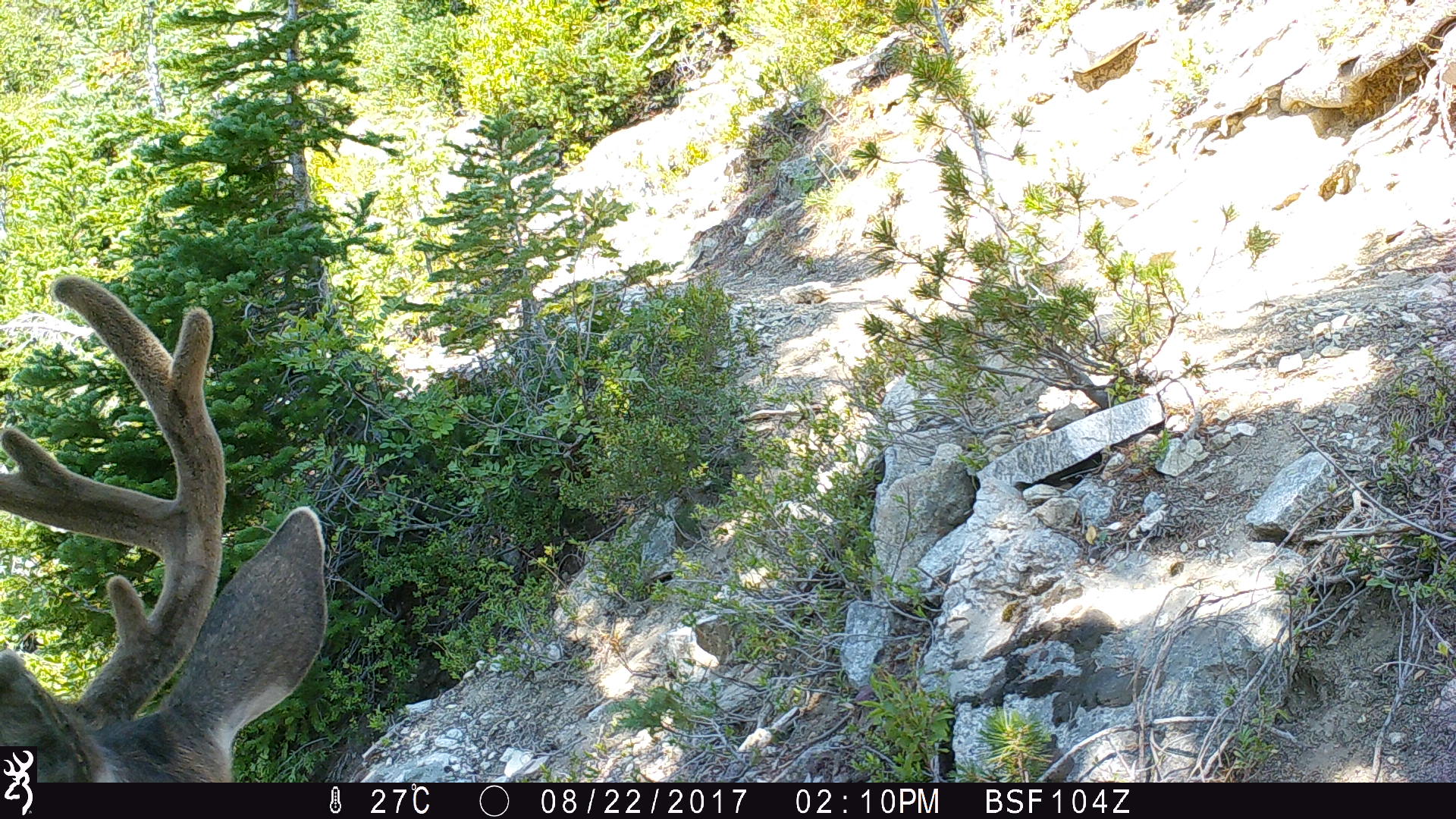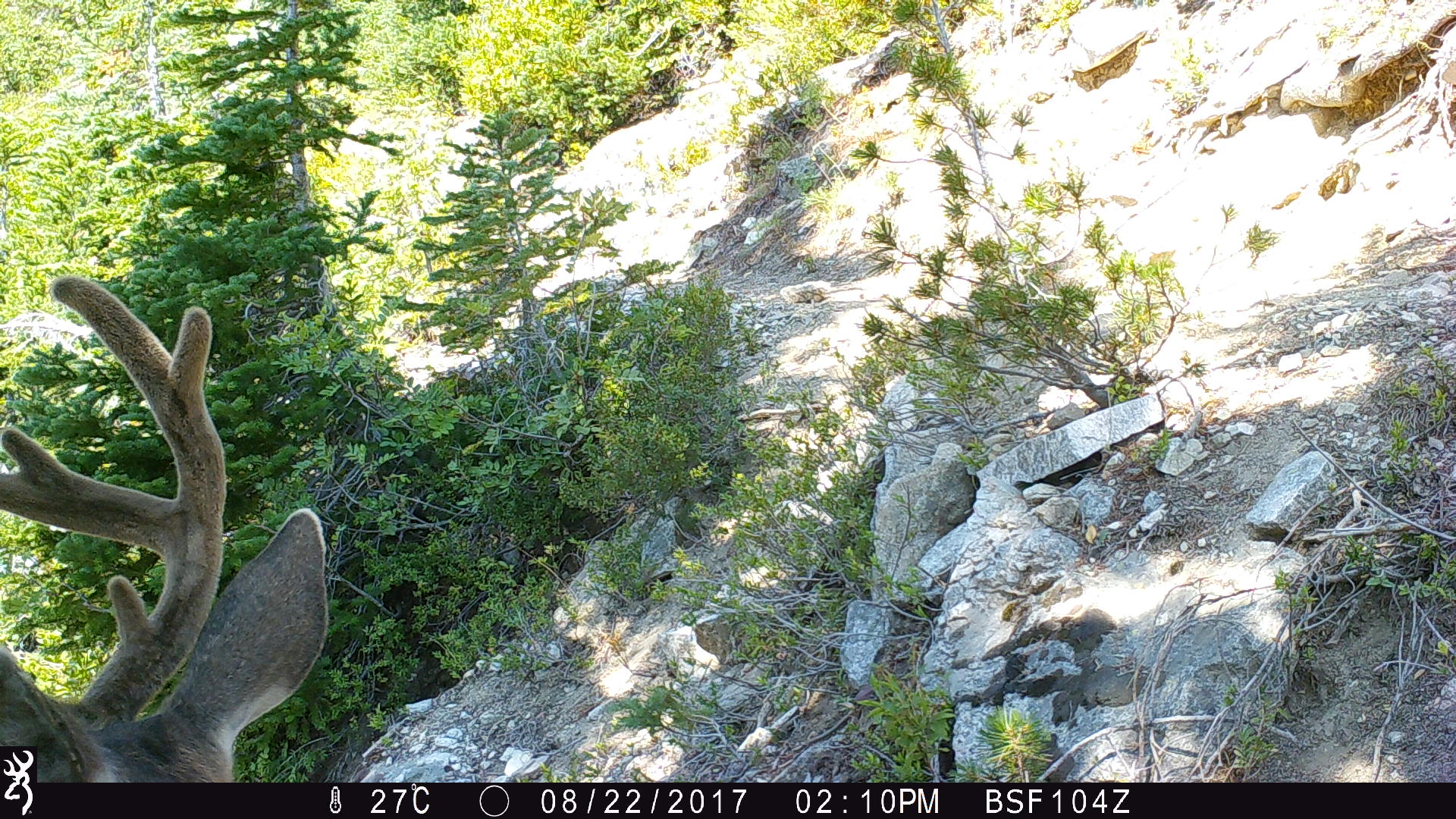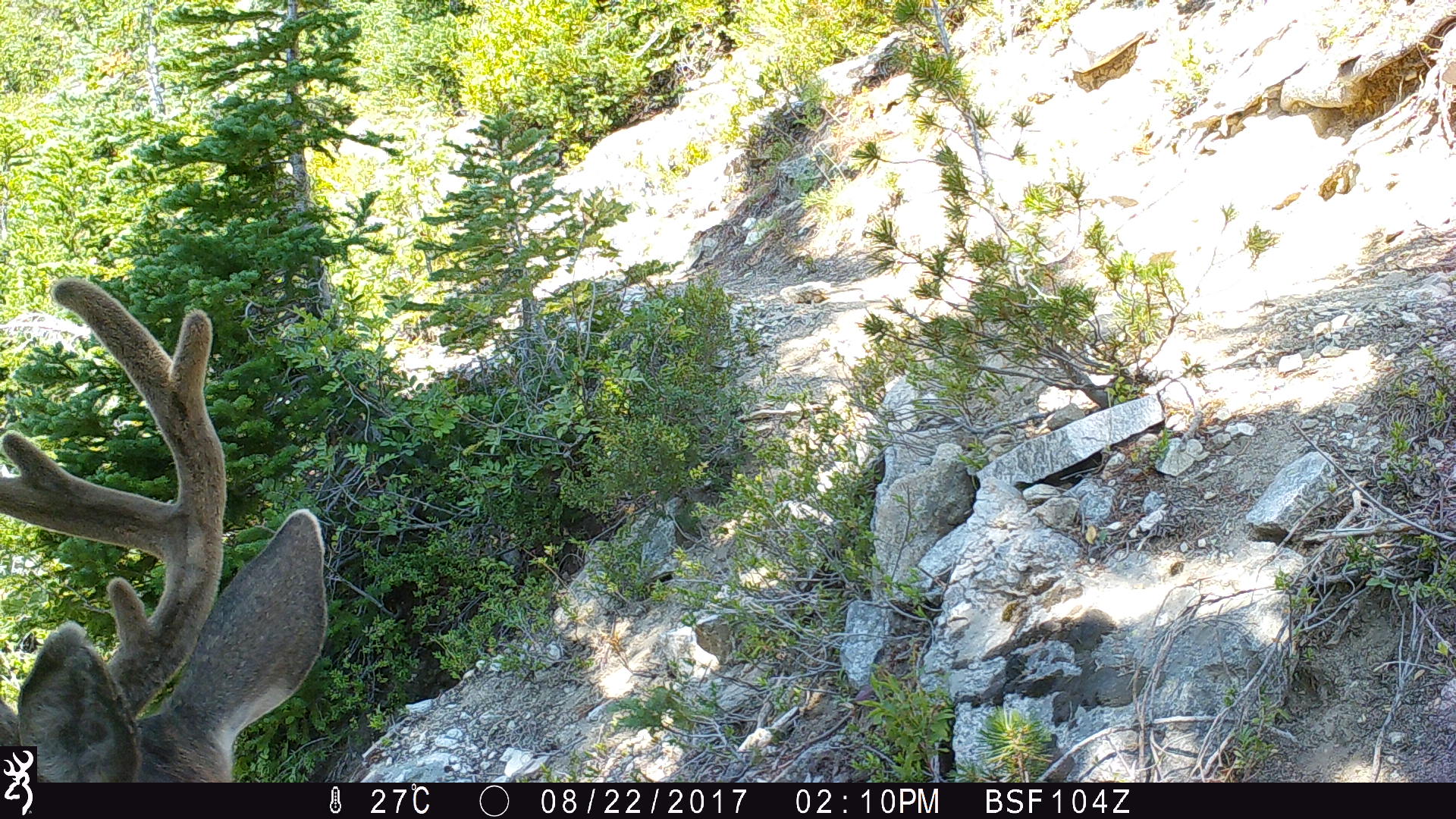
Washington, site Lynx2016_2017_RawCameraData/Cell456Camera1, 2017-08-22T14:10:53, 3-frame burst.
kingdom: Animalia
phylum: Chordata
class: Mammalia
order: Artiodactyla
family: Cervidae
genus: Odocoileus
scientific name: Odocoileus hemionus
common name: mule deer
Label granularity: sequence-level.